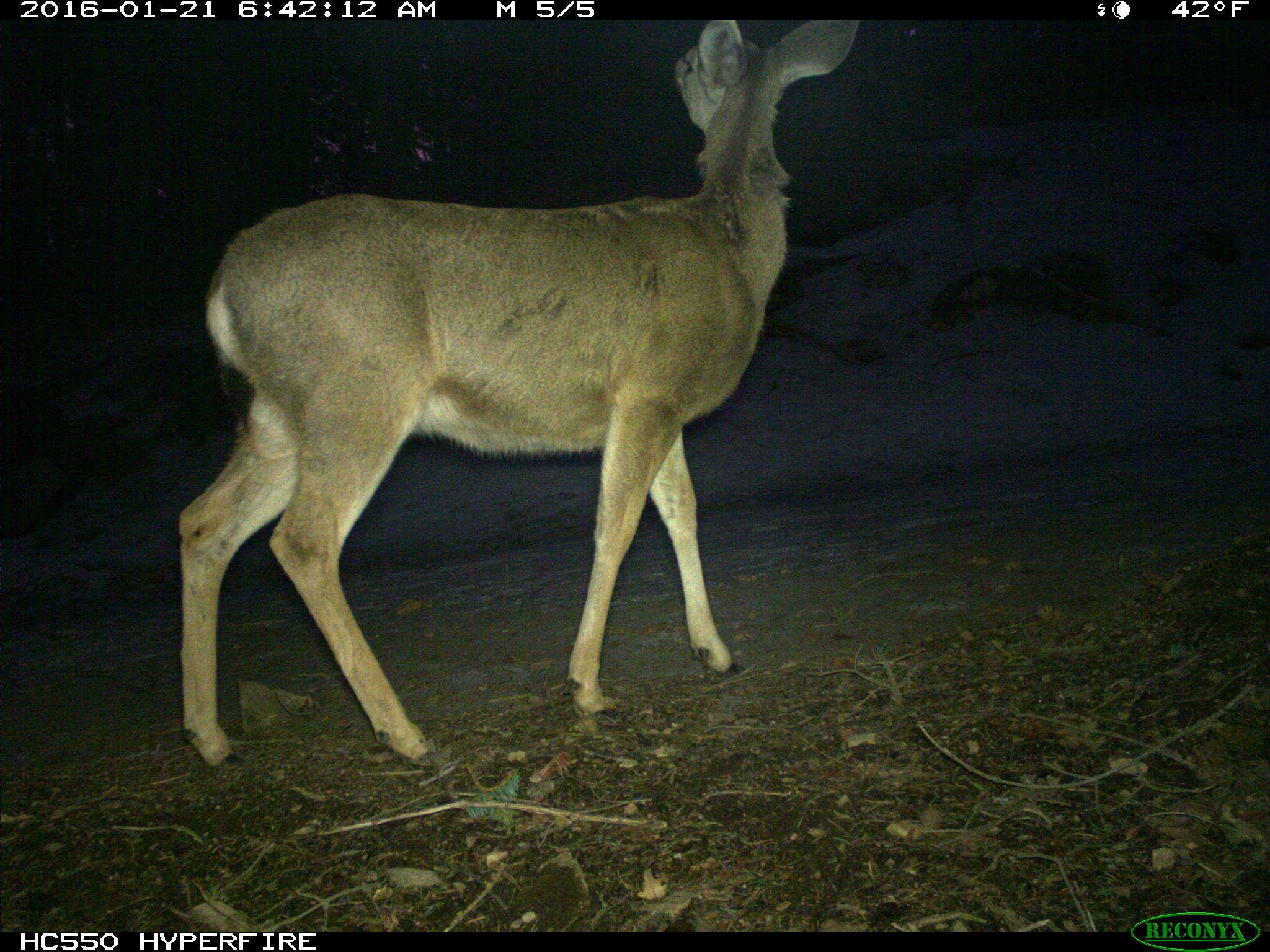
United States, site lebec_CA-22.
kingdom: Animalia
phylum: Chordata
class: Mammalia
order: Artiodactyla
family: Cervidae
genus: Odocoileus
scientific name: Odocoileus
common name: deer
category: unidentified deer